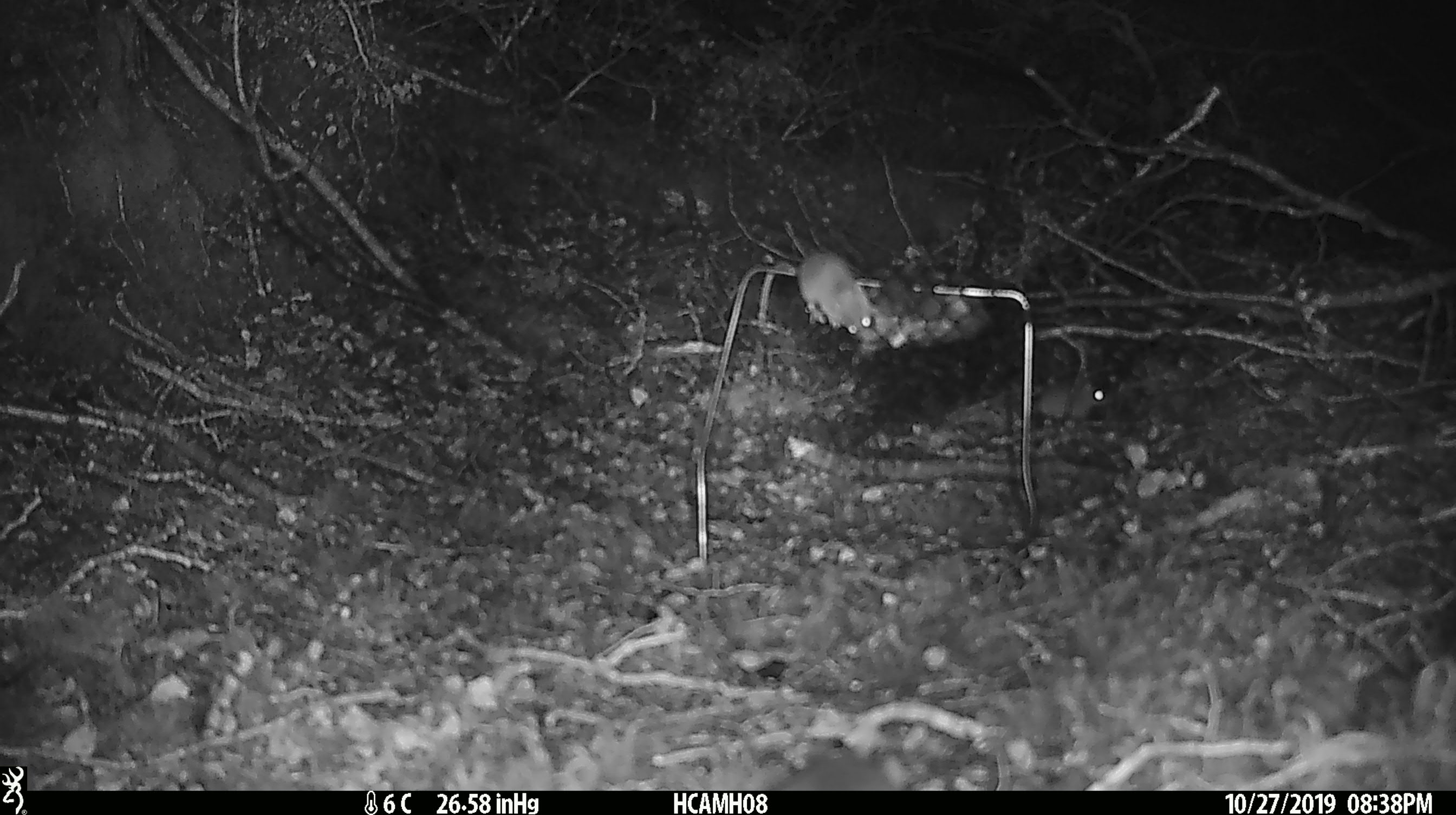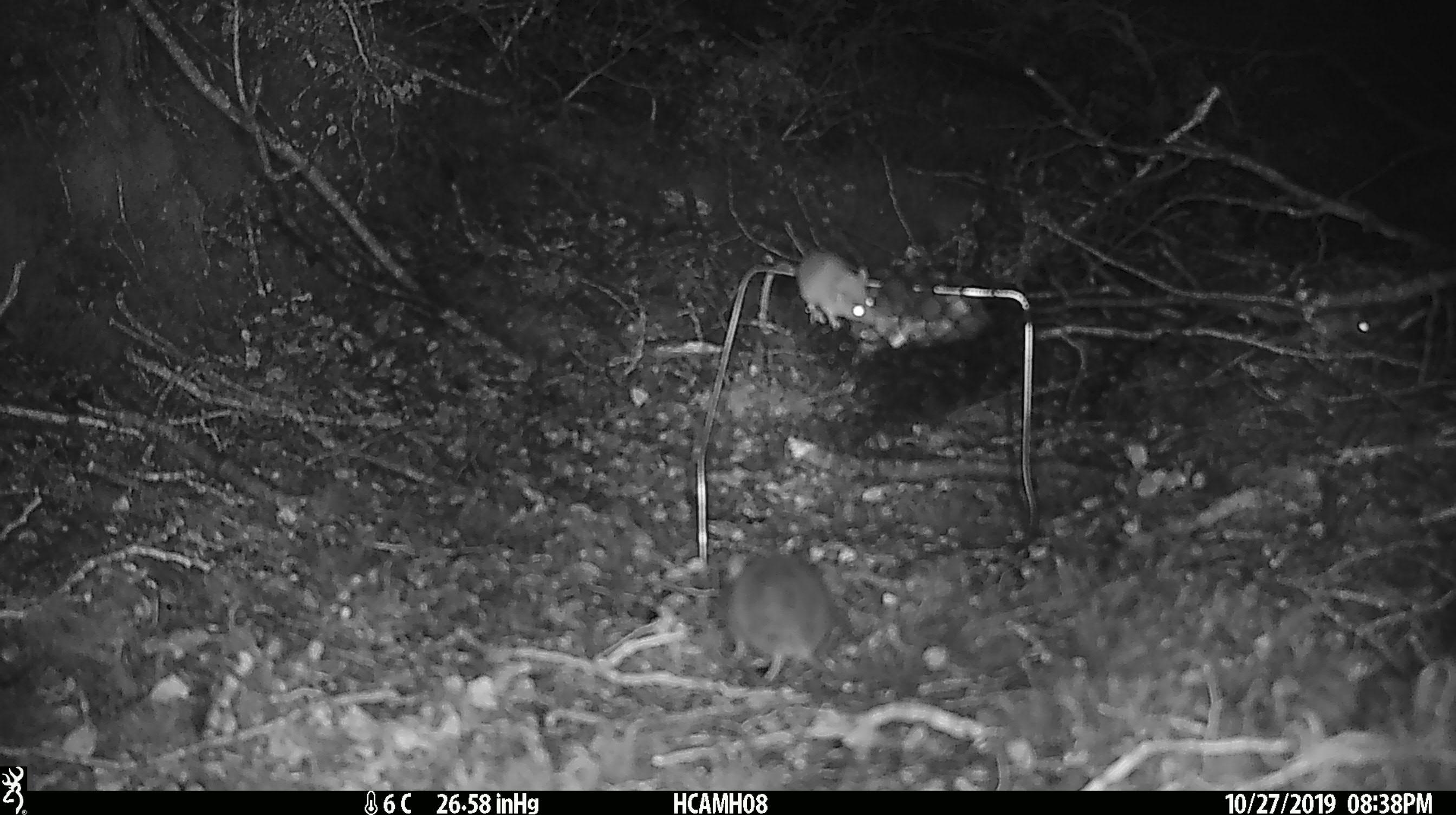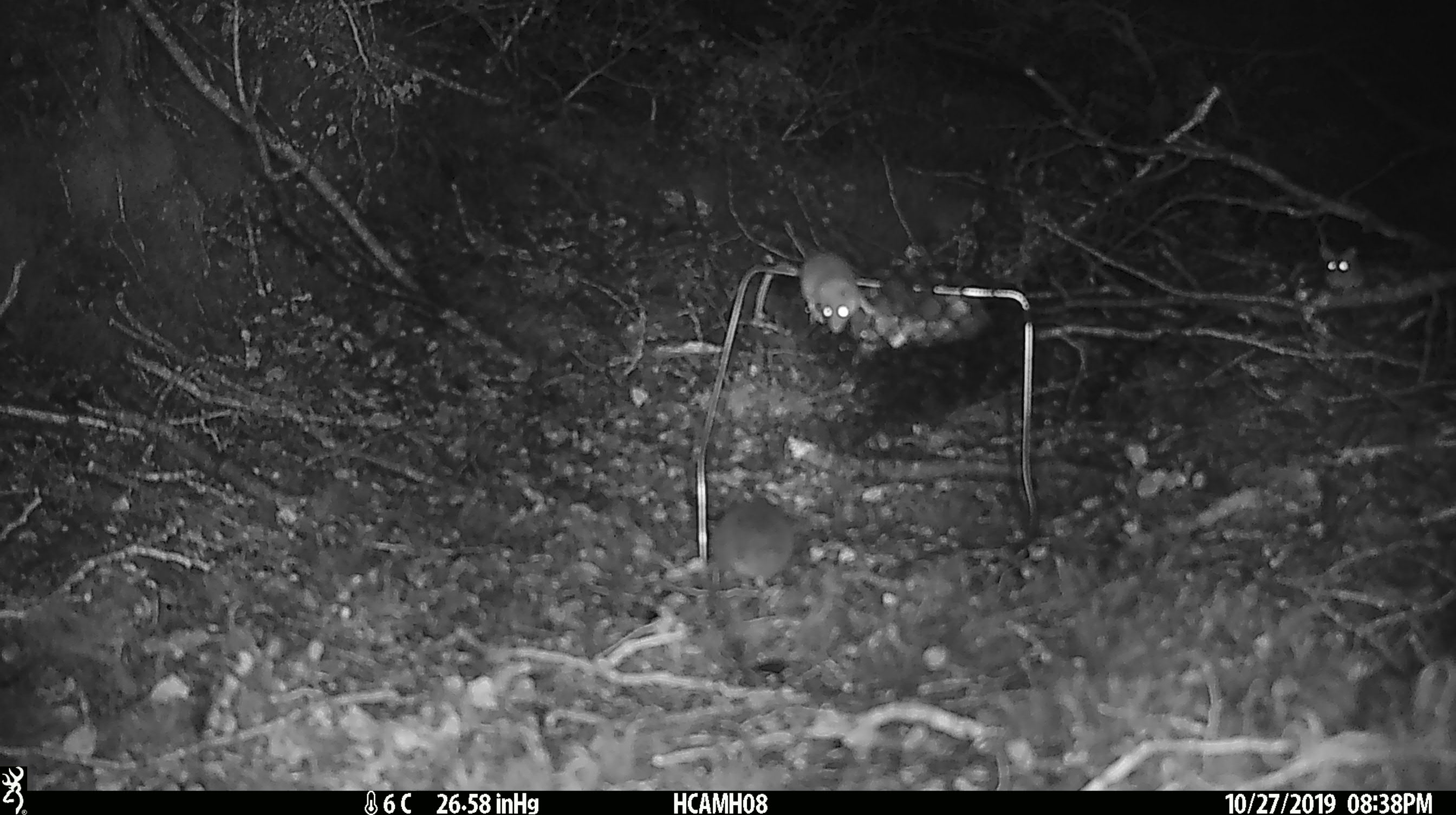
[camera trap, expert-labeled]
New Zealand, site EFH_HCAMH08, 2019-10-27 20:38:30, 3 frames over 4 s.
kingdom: Animalia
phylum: Chordata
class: Mammalia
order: Rodentia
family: Muridae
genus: Mus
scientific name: Mus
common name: mouse